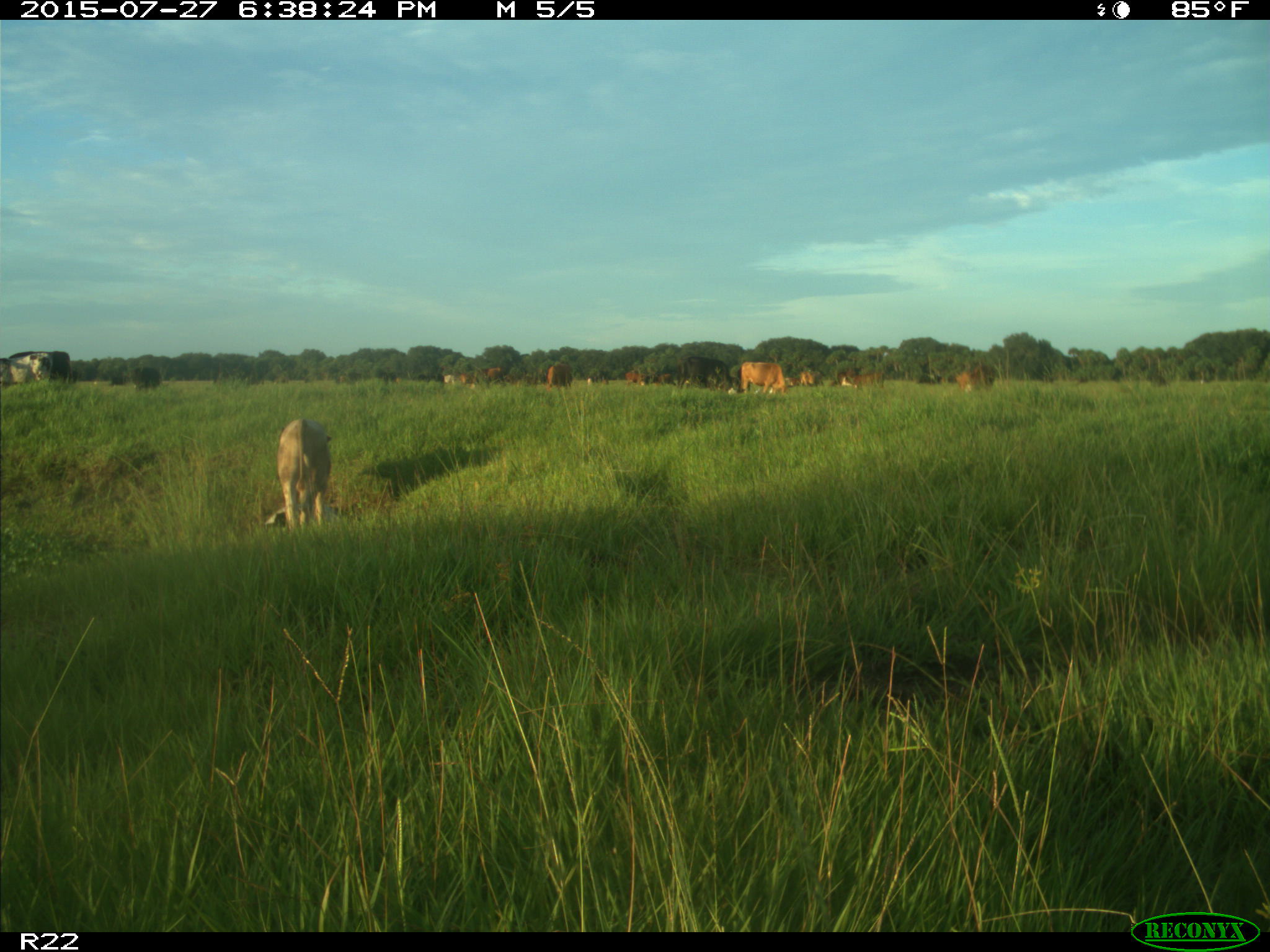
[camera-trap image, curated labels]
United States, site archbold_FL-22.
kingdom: Animalia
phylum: Chordata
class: Mammalia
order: Artiodactyla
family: Bovidae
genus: Bos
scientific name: Bos taurus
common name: domestic cow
Bos taurus (domestic cow).